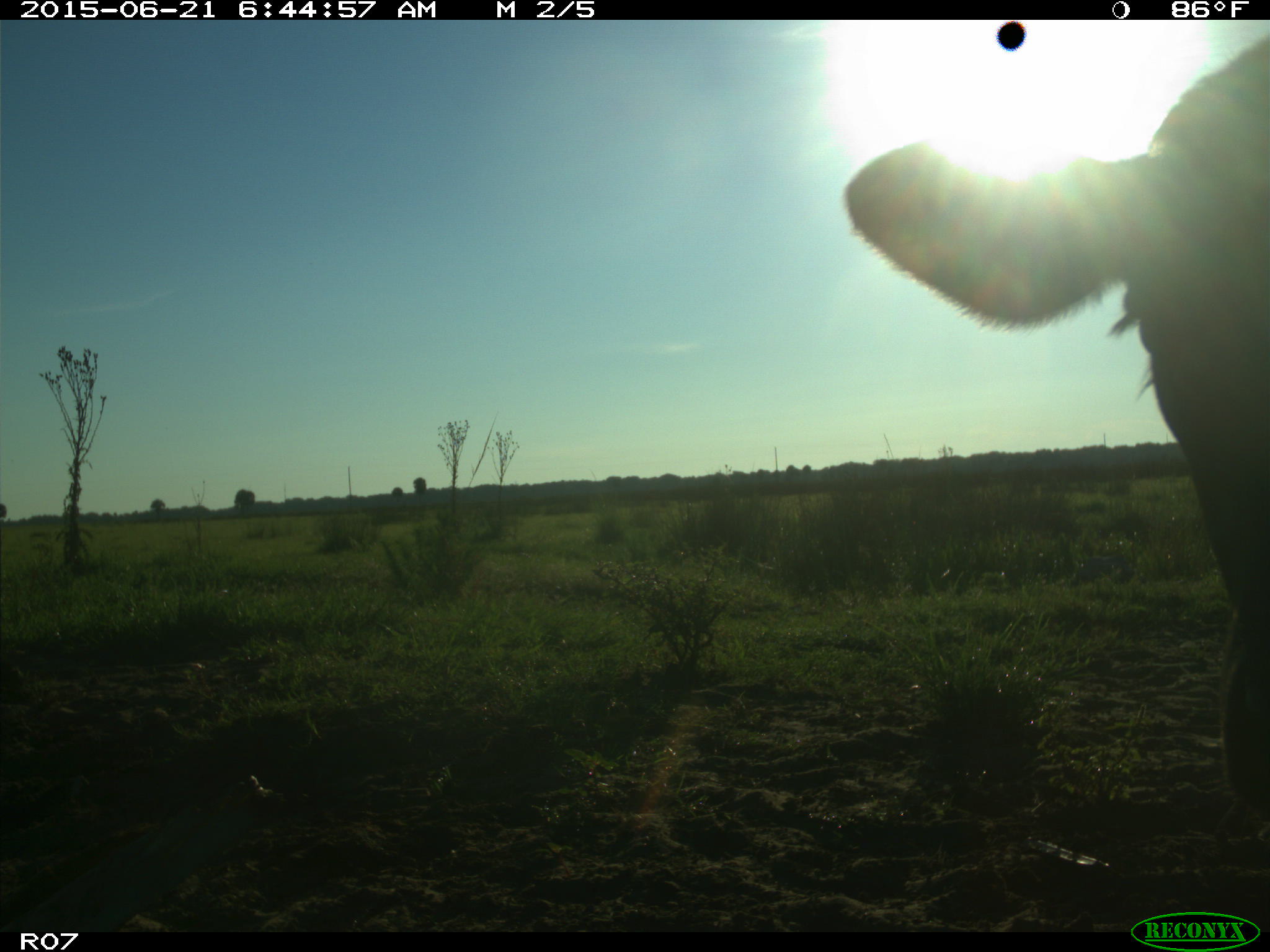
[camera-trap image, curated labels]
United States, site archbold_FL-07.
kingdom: Animalia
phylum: Chordata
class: Mammalia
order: Artiodactyla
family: Bovidae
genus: Bos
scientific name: Bos taurus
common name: domestic cow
Bos taurus (domestic cow).